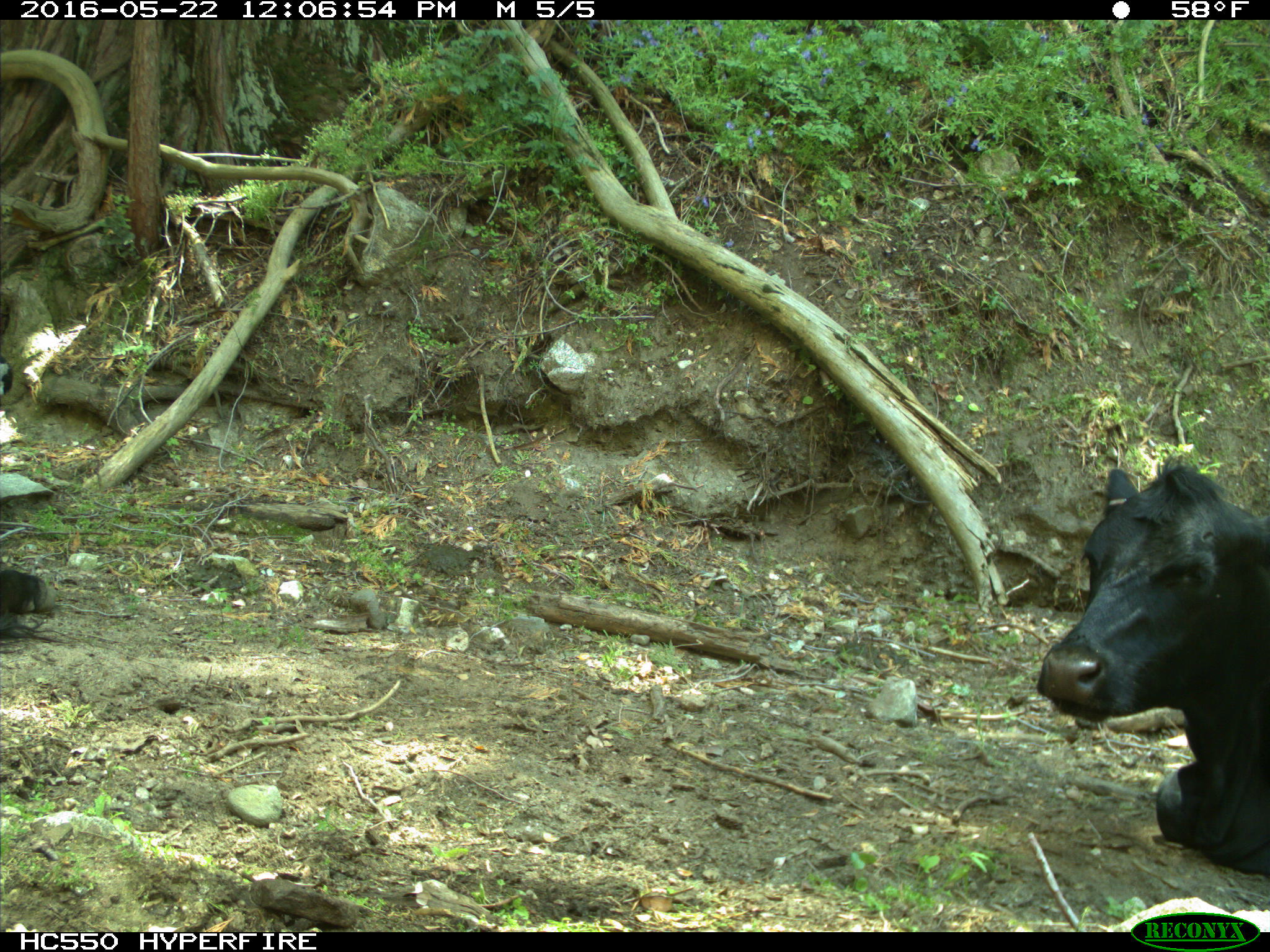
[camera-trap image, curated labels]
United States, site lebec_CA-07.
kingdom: Animalia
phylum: Chordata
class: Mammalia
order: Artiodactyla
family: Bovidae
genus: Bos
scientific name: Bos taurus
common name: domestic cow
Bos taurus (domestic cow).